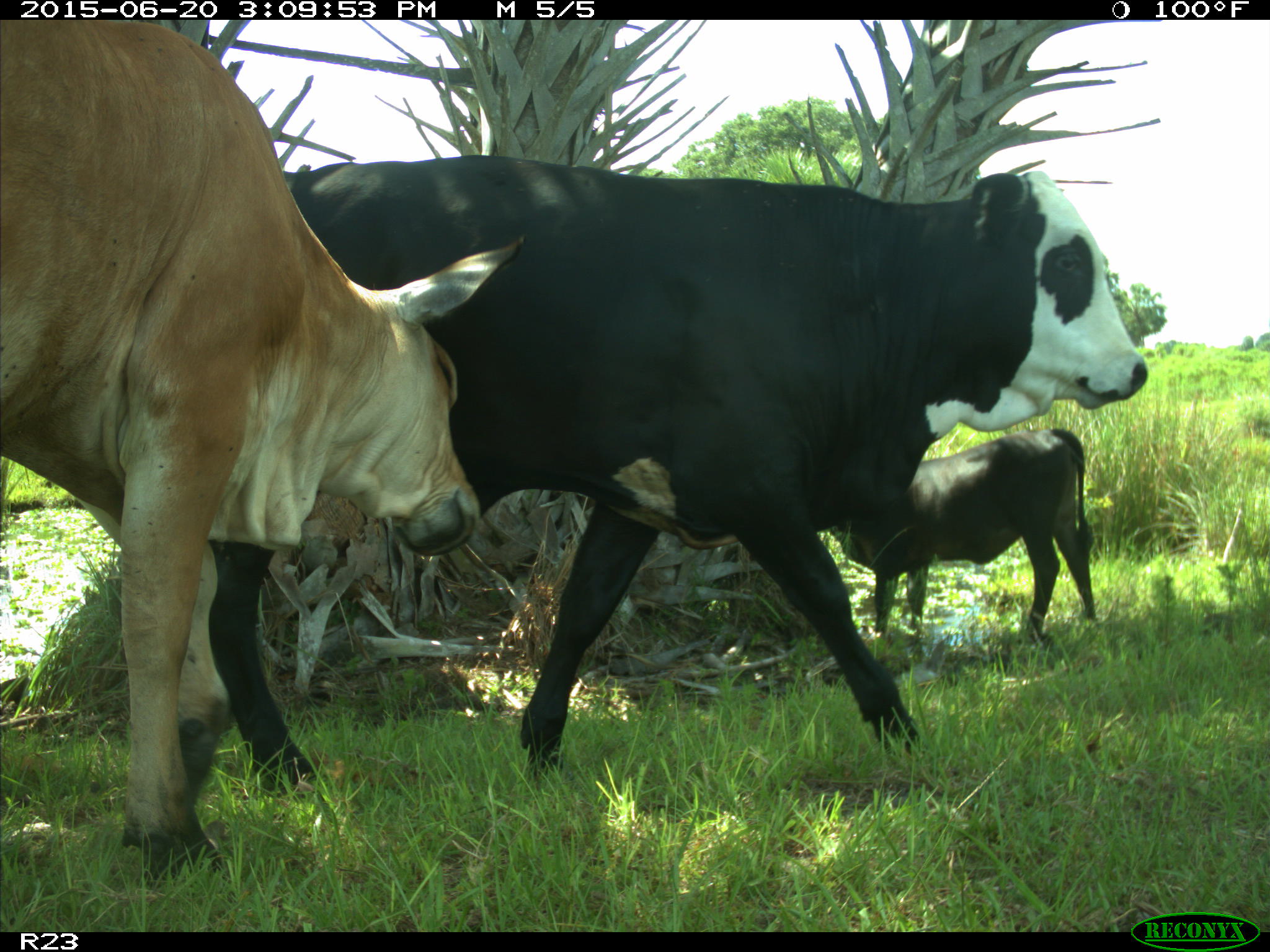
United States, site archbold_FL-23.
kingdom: Animalia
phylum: Chordata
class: Mammalia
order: Artiodactyla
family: Bovidae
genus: Bos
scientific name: Bos taurus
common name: domestic cow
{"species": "Bos taurus (domestic cow)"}